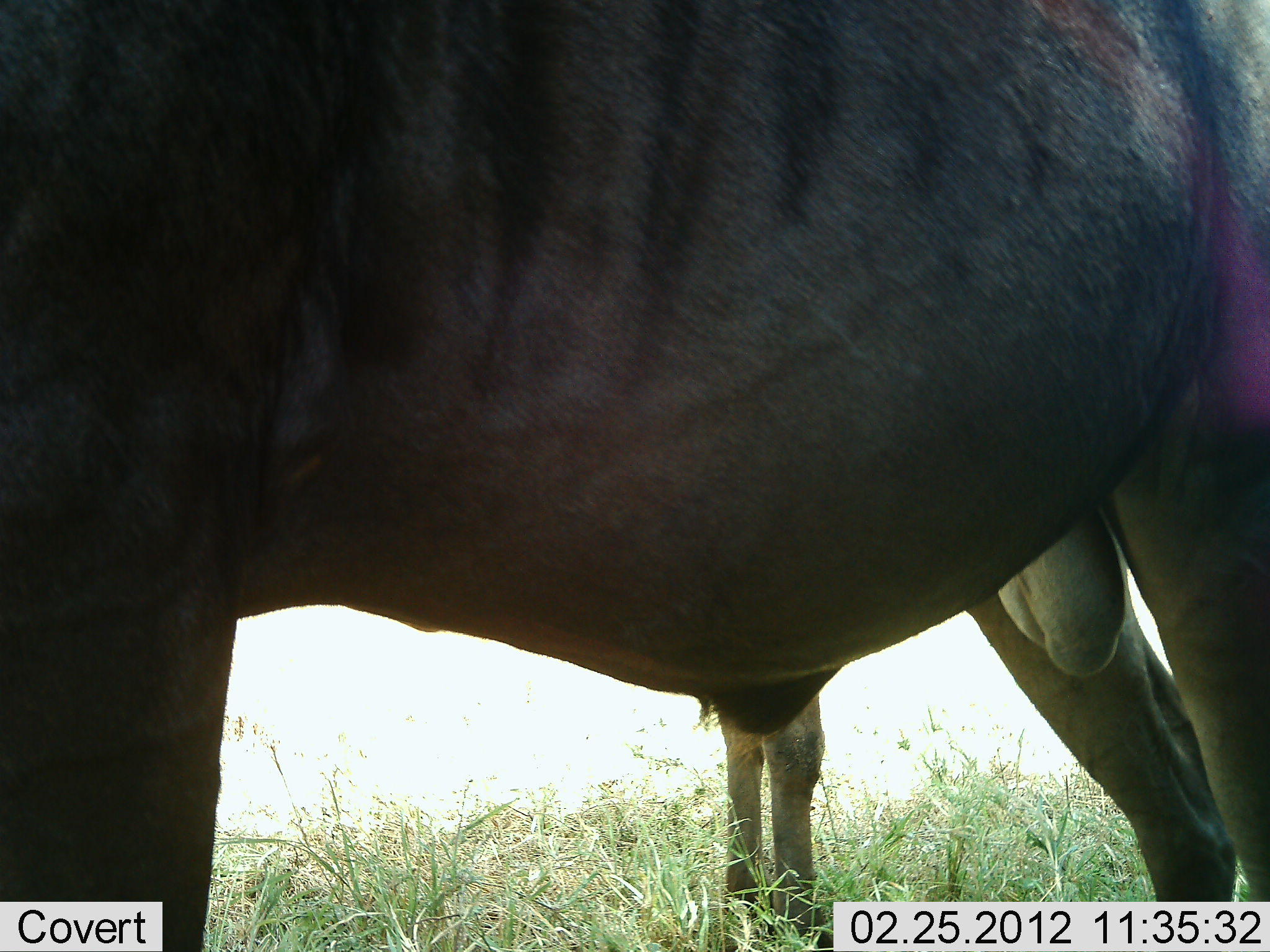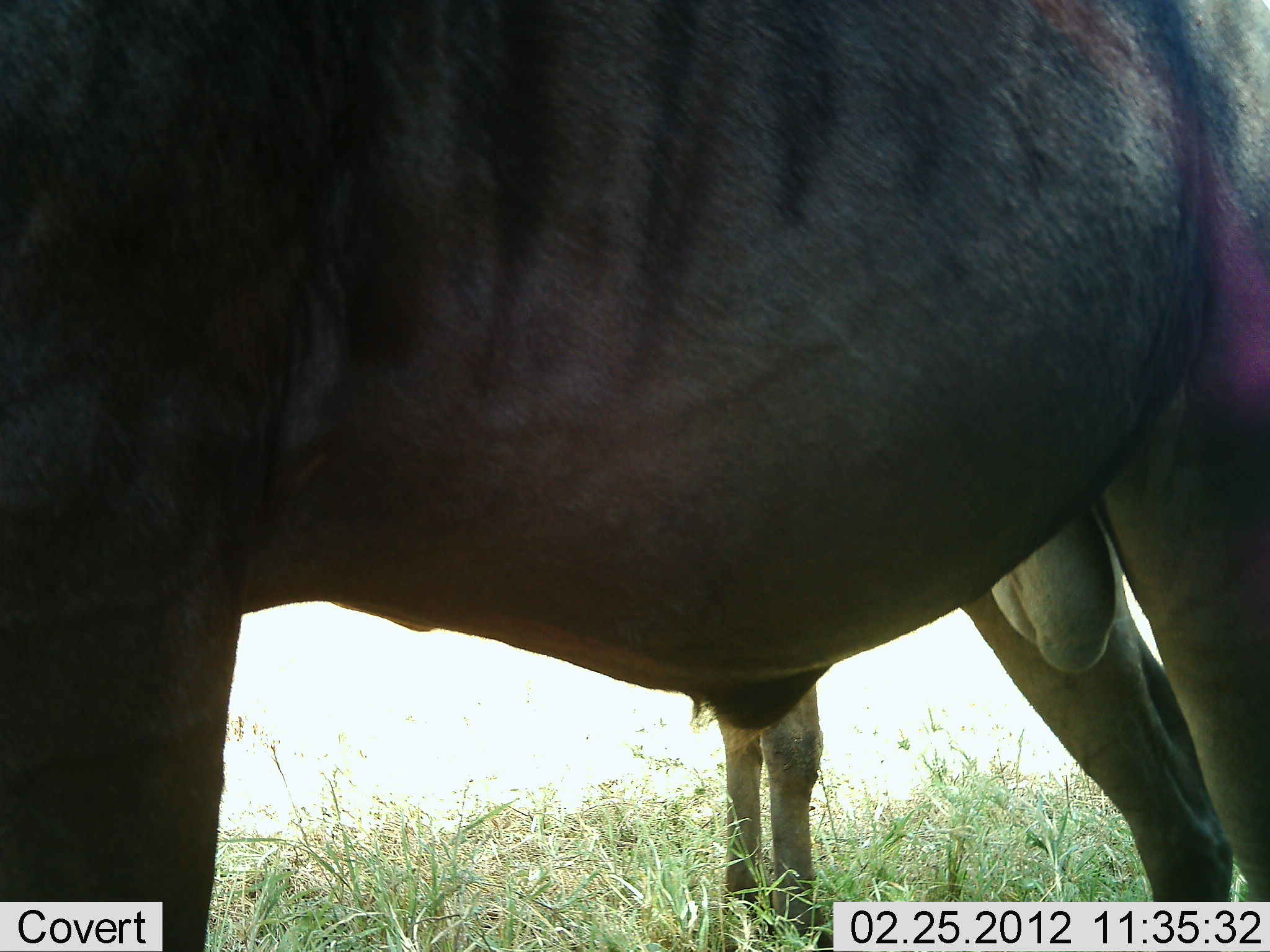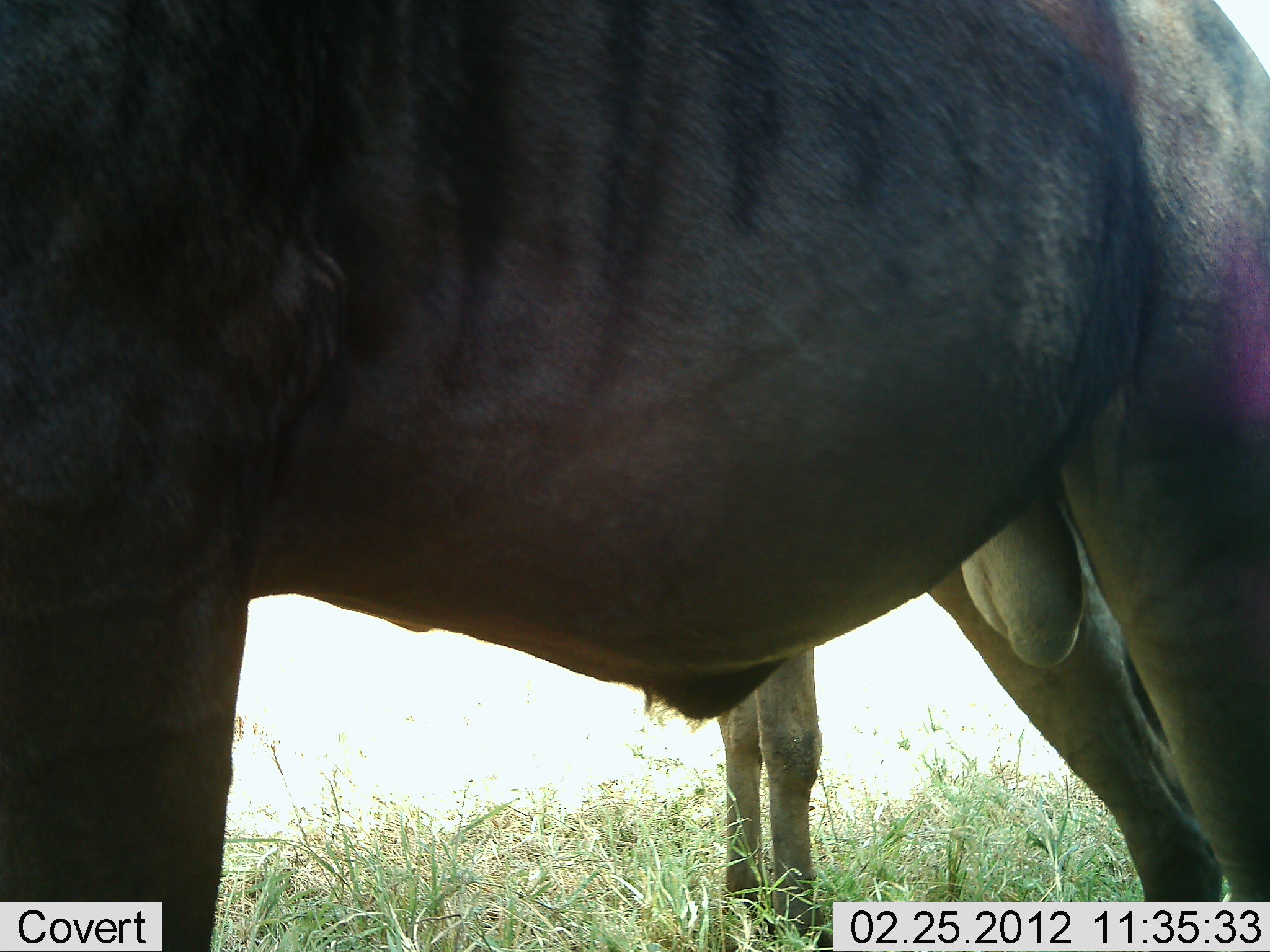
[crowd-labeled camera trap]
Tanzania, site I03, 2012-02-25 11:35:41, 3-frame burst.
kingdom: Animalia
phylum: Chordata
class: Mammalia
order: Artiodactyla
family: Bovidae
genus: Connochaetes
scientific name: Connochaetes taurinus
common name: blue wildebeest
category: wildebeest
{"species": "wildebeest (blue wildebeest) (Connochaetes taurinus)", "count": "2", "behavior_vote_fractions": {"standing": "100%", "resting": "0%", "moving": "0%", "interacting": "0%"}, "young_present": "0%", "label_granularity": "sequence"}